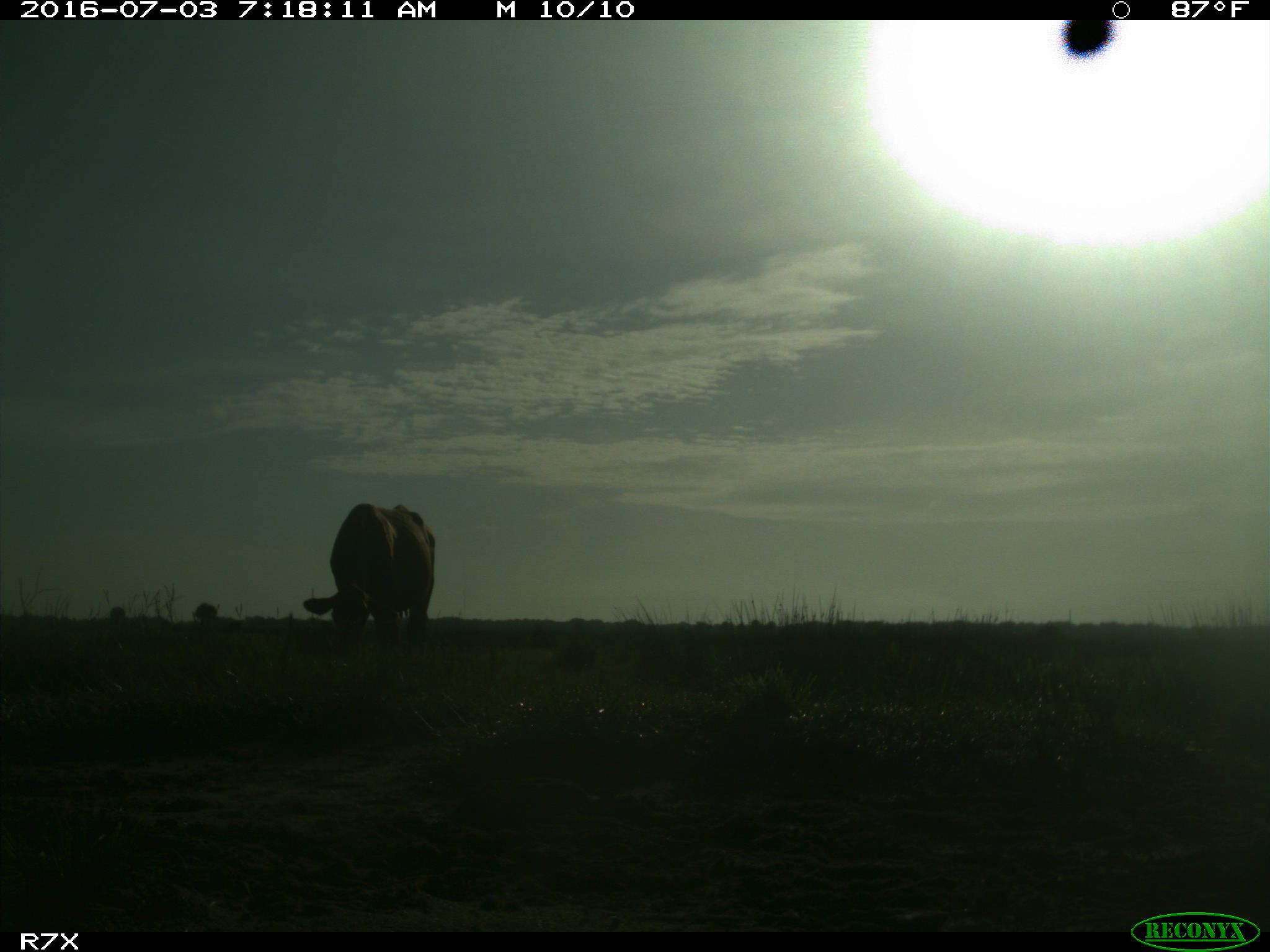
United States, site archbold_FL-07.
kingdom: Animalia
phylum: Chordata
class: Mammalia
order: Artiodactyla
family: Bovidae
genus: Bos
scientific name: Bos taurus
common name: domestic cow